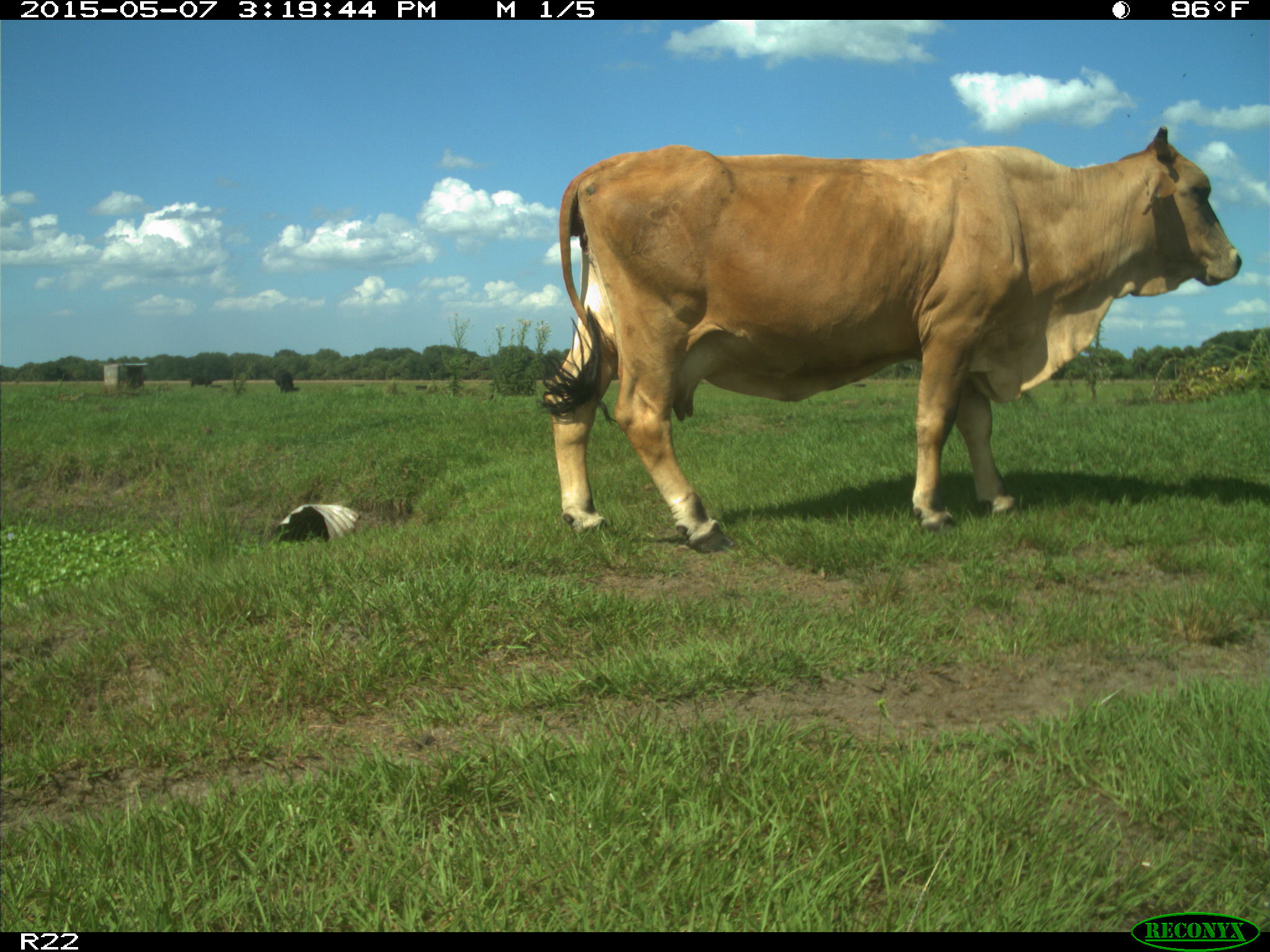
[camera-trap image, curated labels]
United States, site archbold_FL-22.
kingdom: Animalia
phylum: Chordata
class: Mammalia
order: Artiodactyla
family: Bovidae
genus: Bos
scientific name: Bos taurus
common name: domestic cow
Bos taurus (domestic cow).